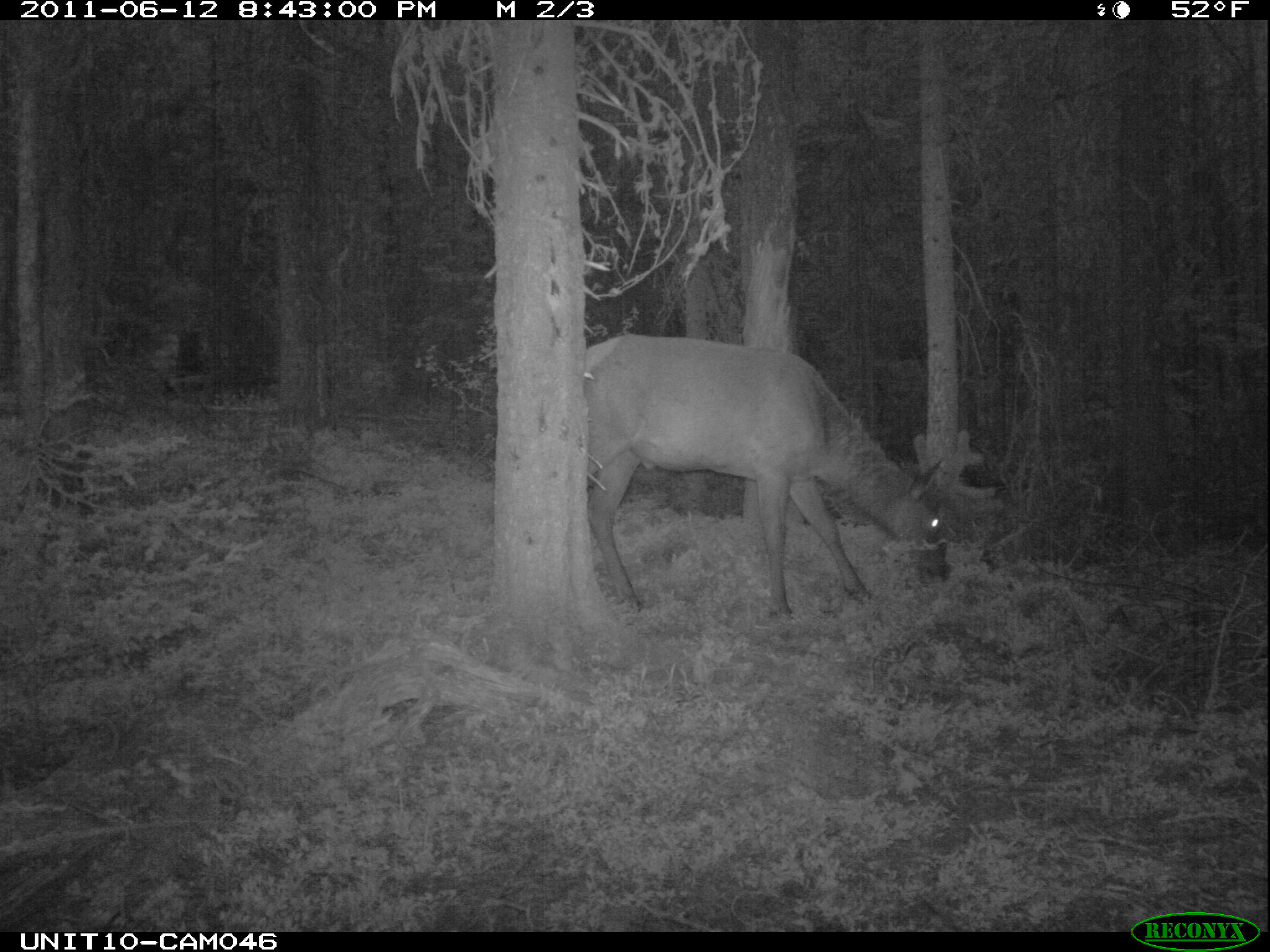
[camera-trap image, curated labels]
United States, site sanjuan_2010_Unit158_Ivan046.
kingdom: Animalia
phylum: Chordata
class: Mammalia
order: Artiodactyla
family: Cervidae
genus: Cervus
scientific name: Cervus elaphus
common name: red deer